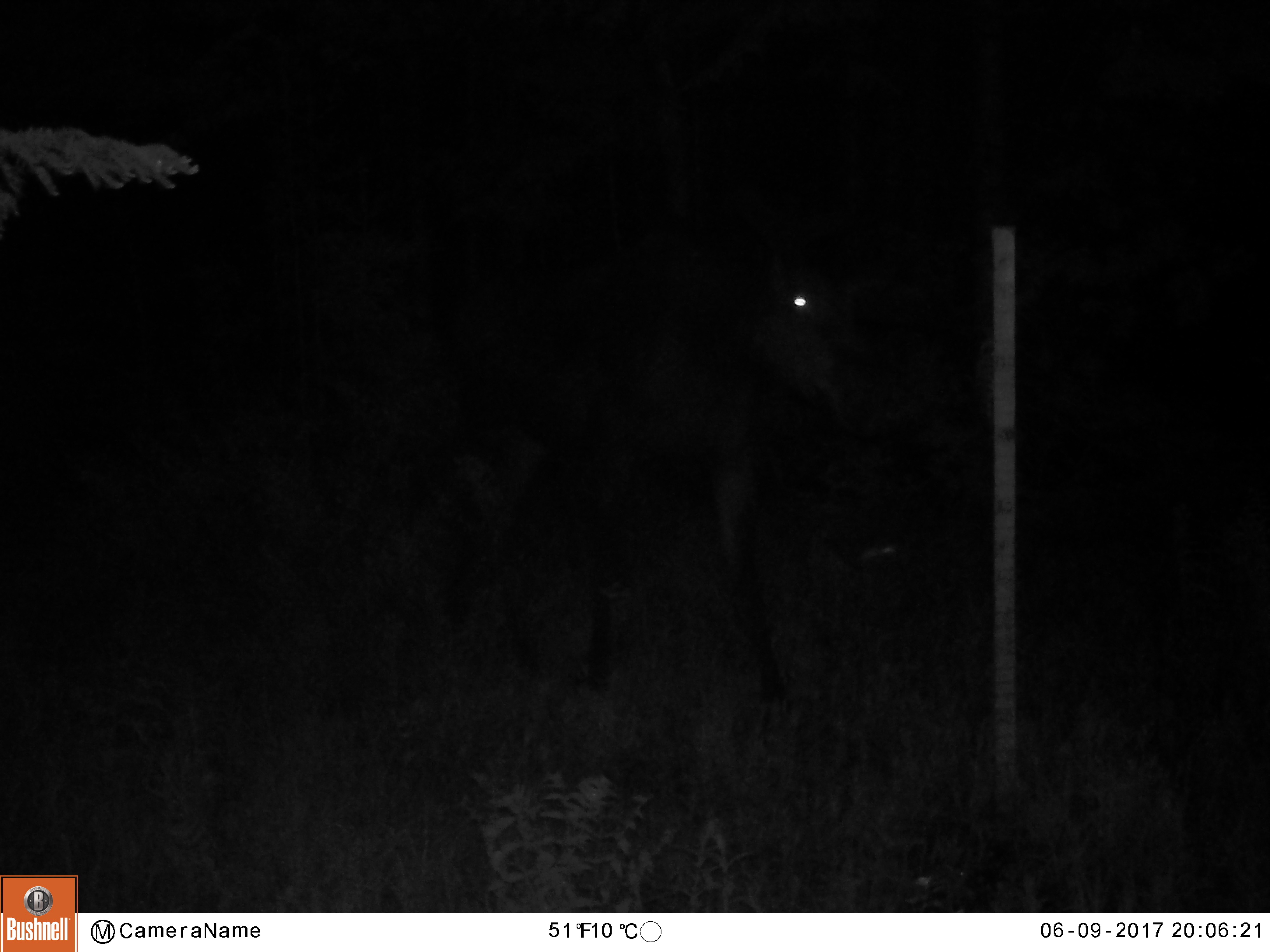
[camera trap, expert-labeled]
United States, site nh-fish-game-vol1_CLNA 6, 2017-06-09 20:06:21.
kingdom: Animalia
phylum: Chordata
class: Mammalia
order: Artiodactyla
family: Cervidae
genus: Alces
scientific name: Alces alces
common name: moose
Moose (Alces alces).